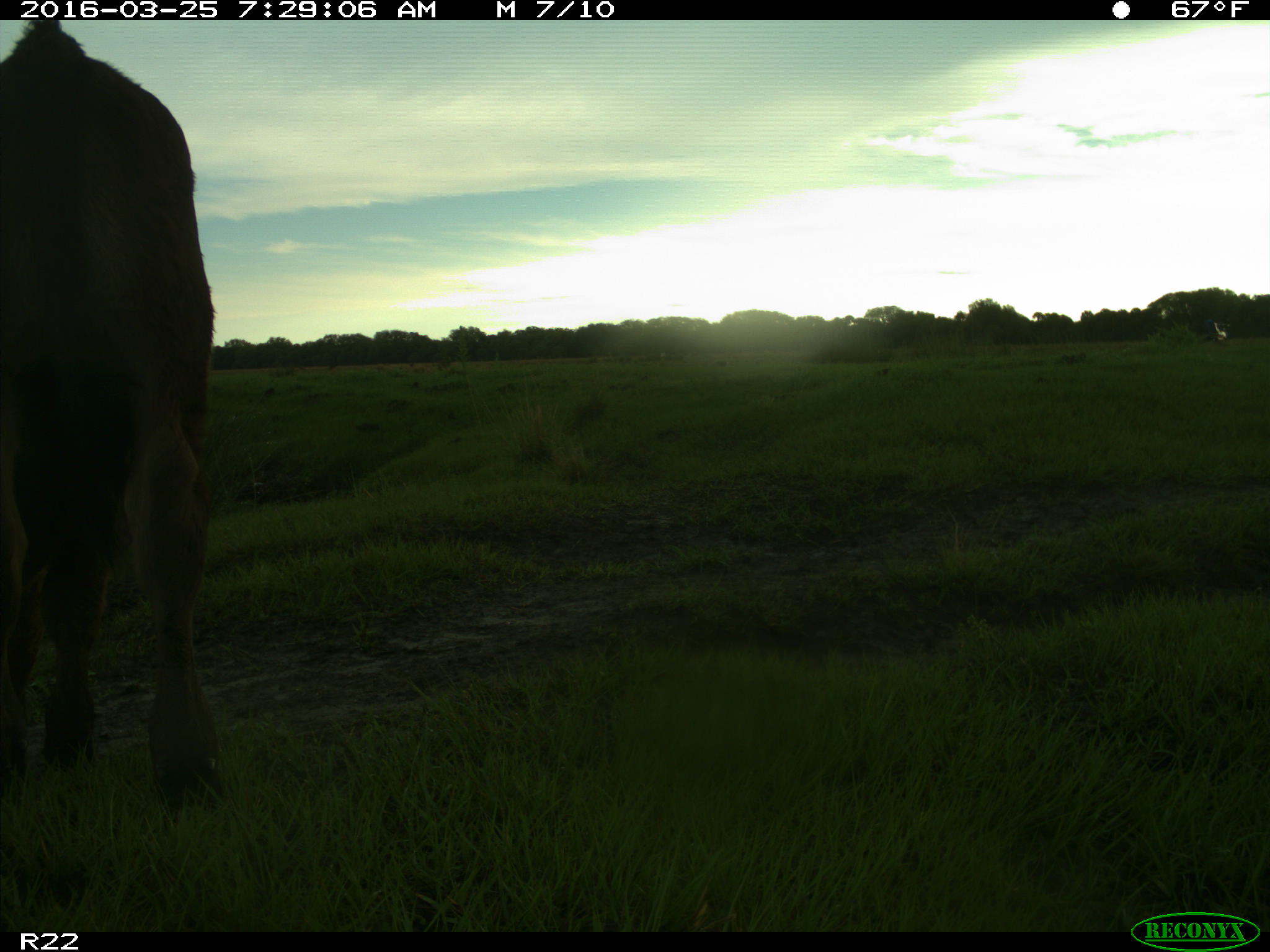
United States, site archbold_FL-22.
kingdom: Animalia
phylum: Chordata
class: Mammalia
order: Artiodactyla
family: Bovidae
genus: Bos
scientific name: Bos taurus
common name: domestic cow